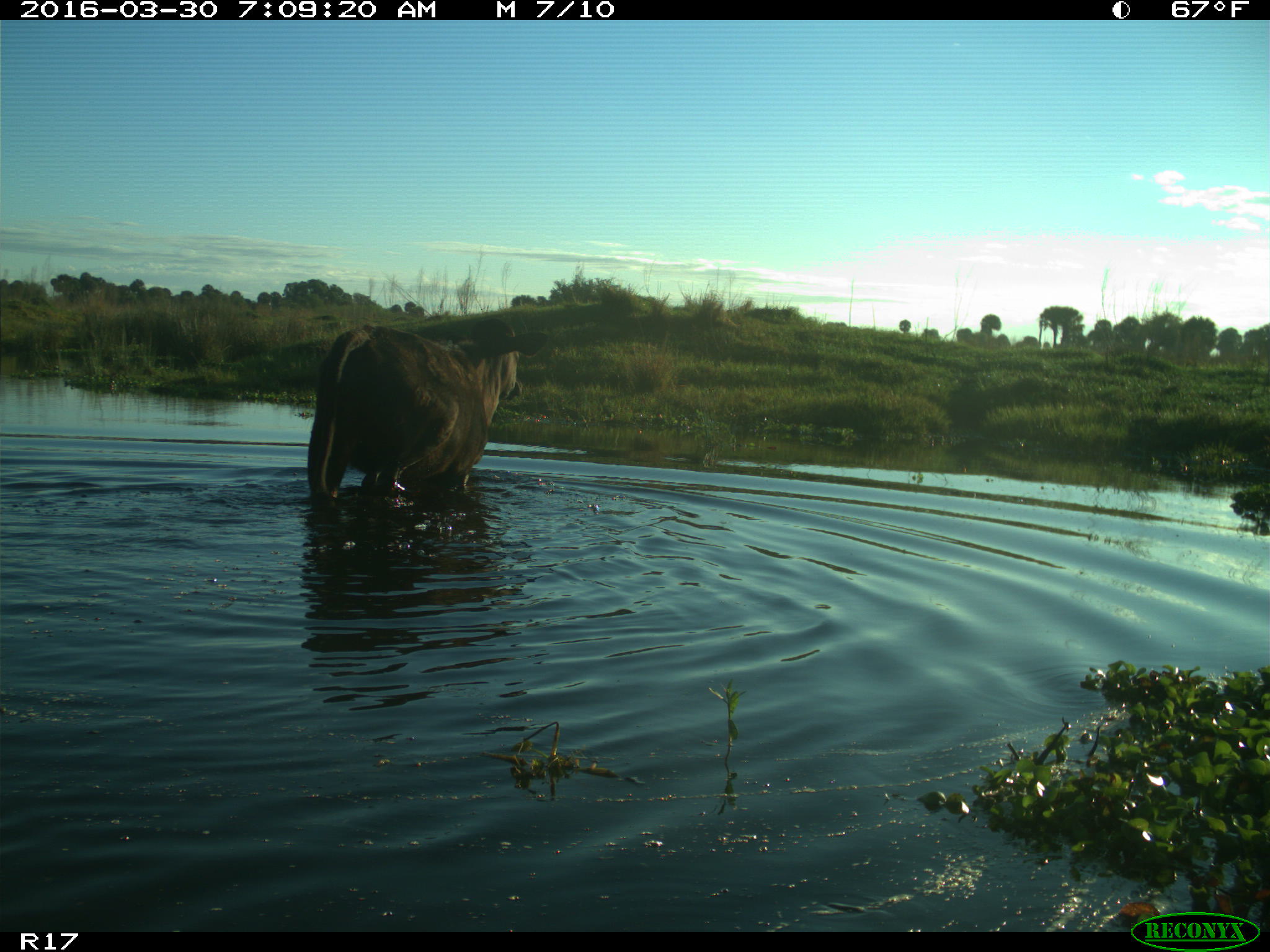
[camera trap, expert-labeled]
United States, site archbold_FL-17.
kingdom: Animalia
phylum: Chordata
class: Mammalia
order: Artiodactyla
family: Bovidae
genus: Bos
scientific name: Bos taurus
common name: domestic cow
Bos taurus (domestic cow).